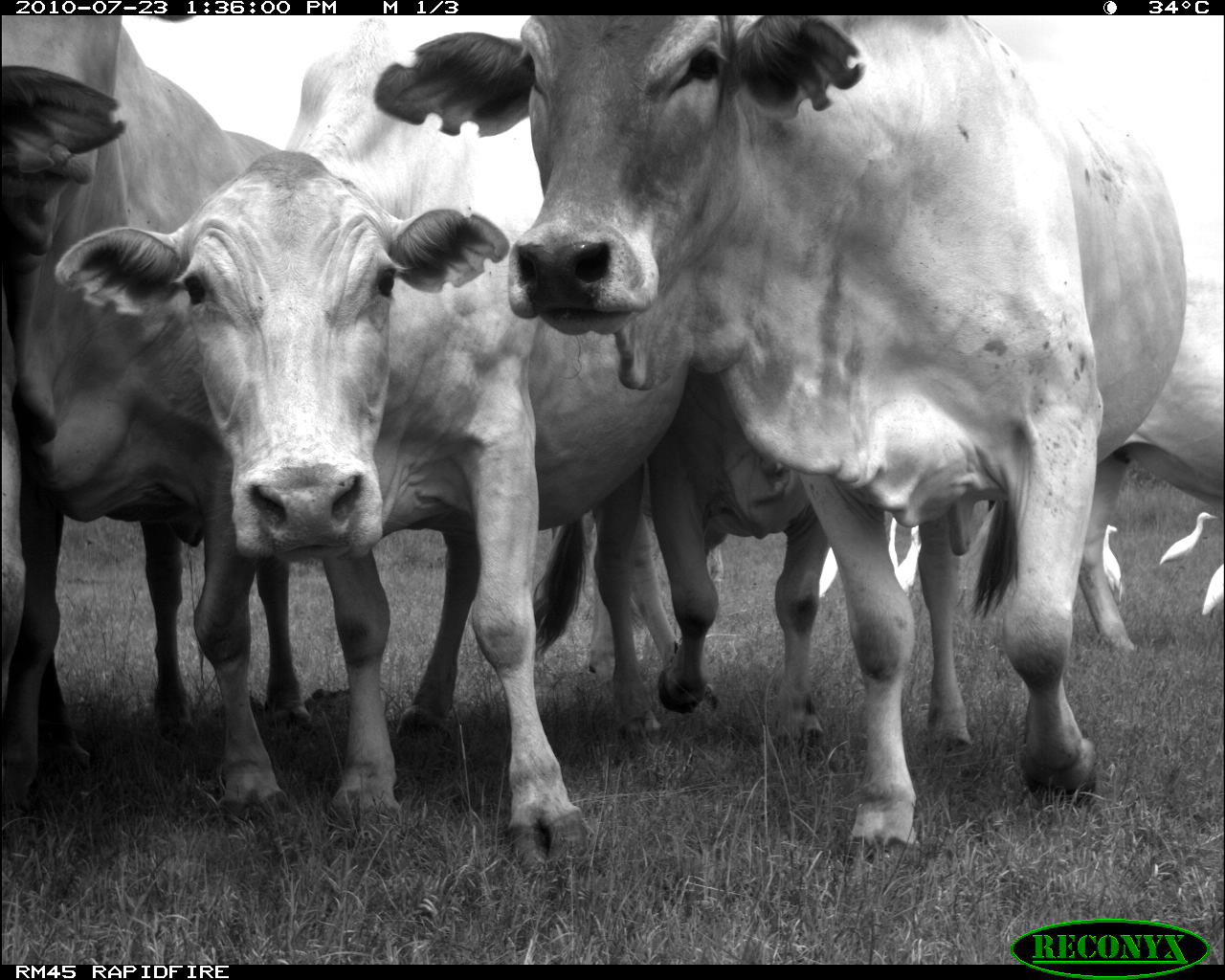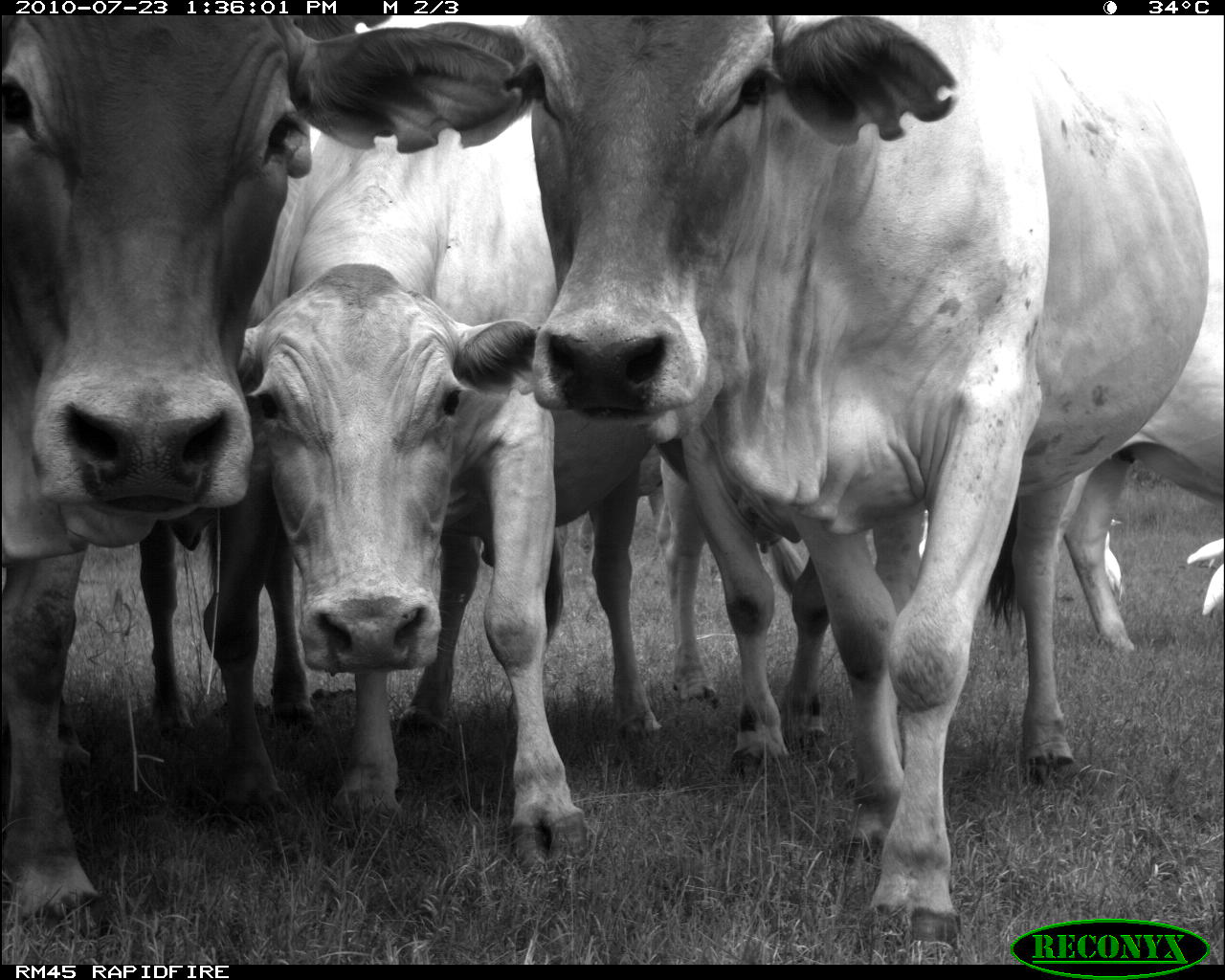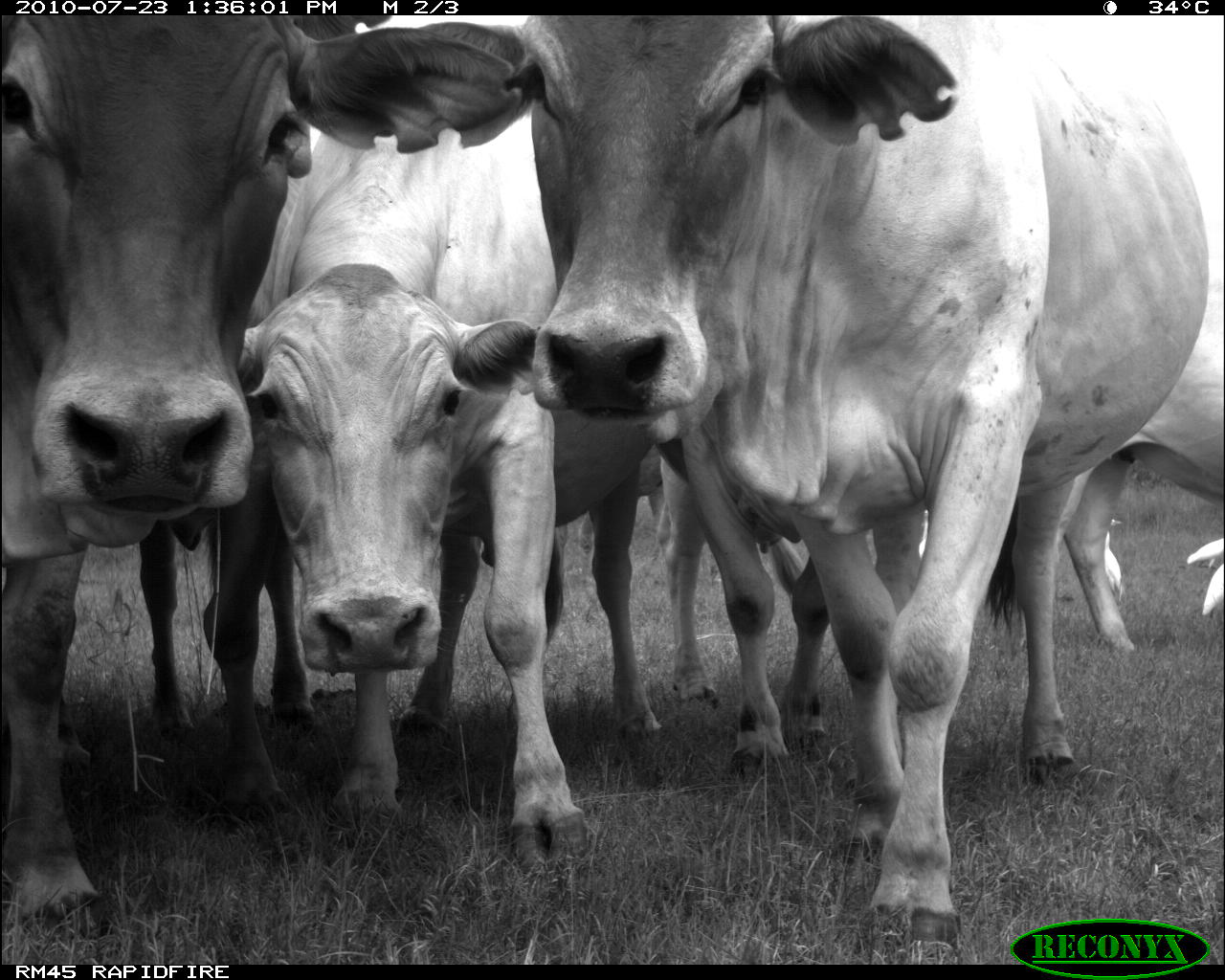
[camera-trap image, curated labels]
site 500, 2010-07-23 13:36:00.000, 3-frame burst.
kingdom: Animalia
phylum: Chordata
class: Mammalia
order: Artiodactyla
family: Bovidae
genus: Tragelaphus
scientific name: Tragelaphus oryx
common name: eland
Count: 5.